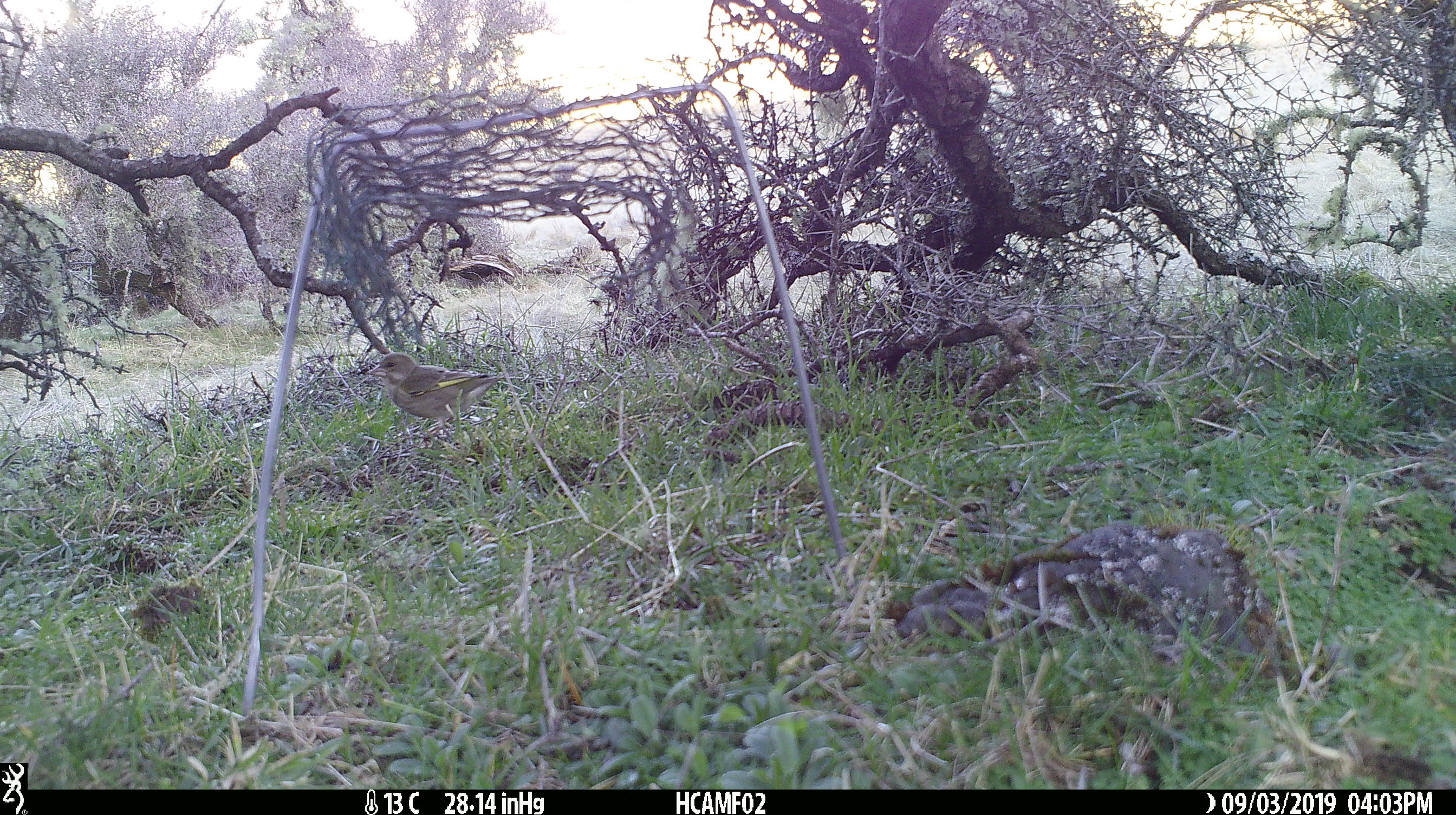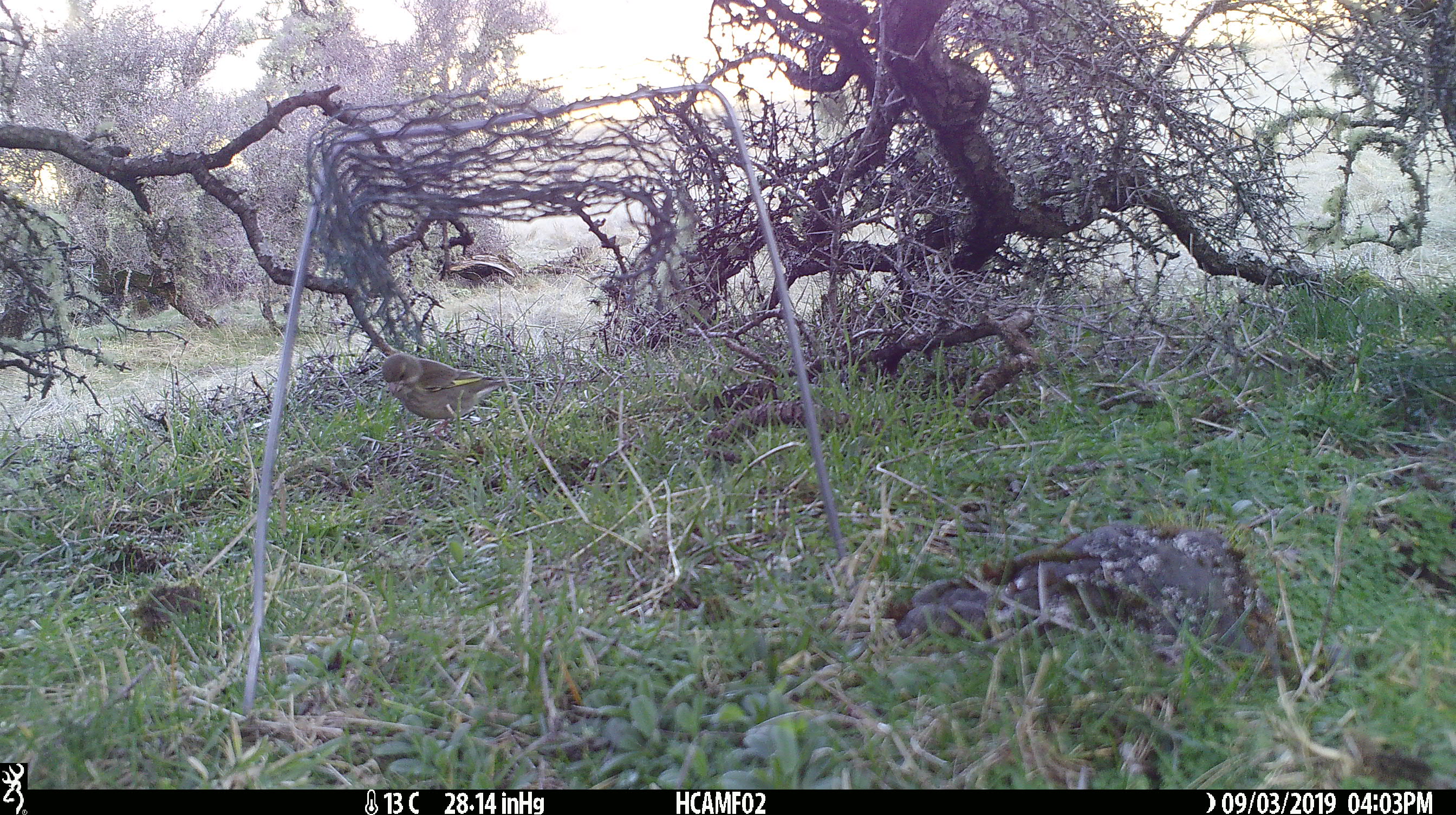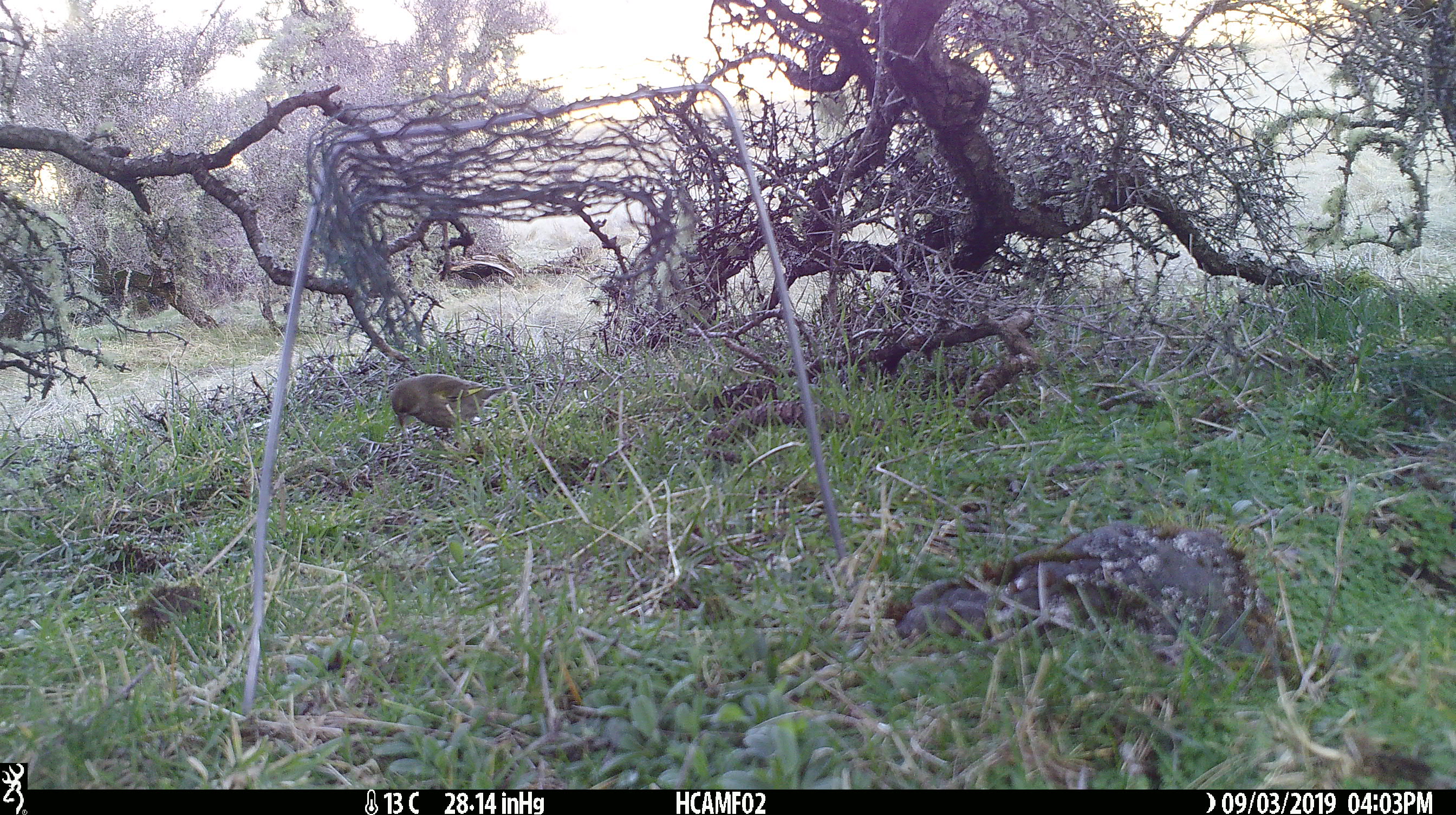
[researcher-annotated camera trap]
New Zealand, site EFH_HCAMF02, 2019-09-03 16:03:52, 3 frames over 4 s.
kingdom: Animalia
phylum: Chordata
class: Aves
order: Passeriformes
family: Fringillidae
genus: Chloris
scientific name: Chloris chloris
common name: greenfinch